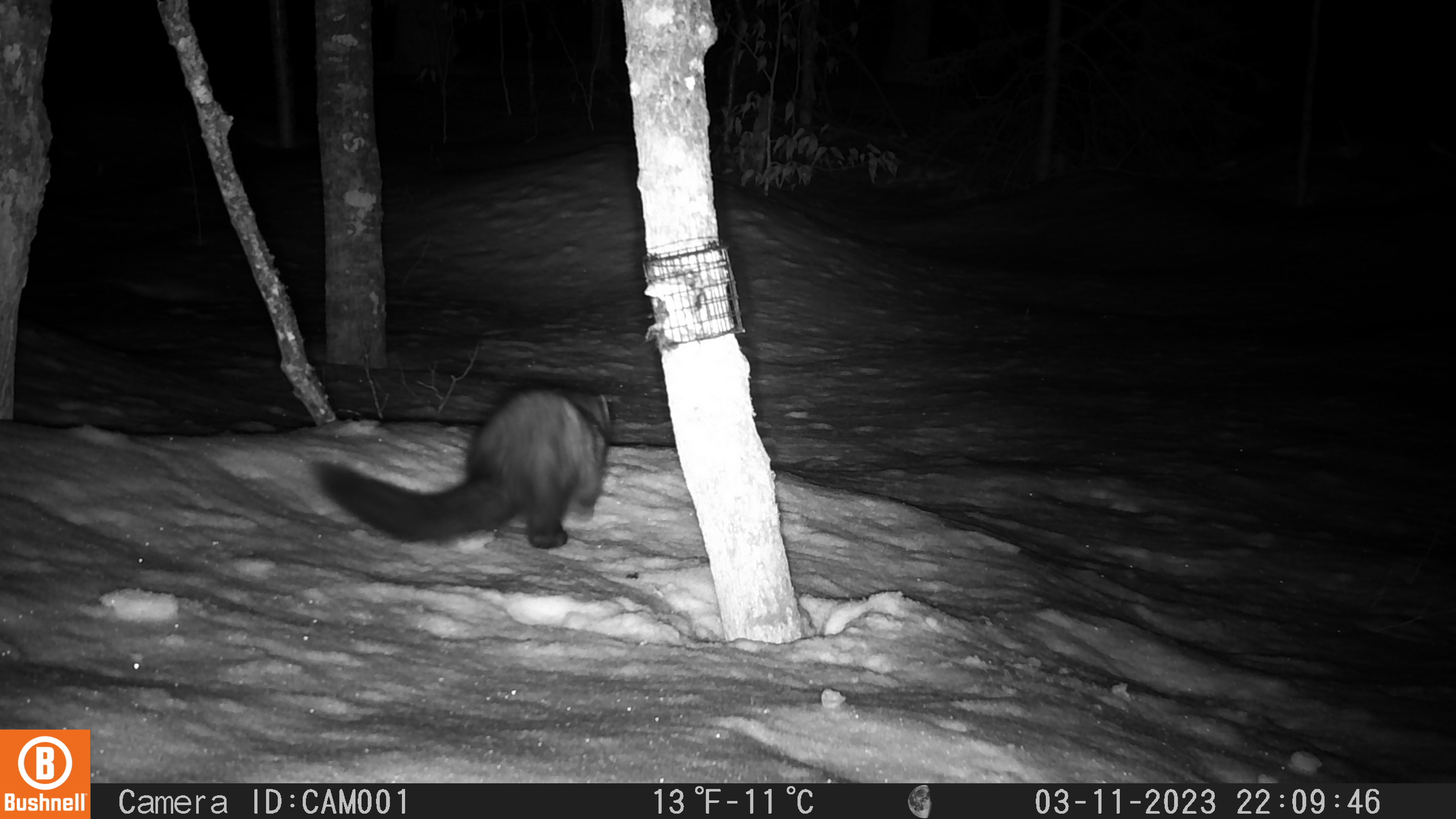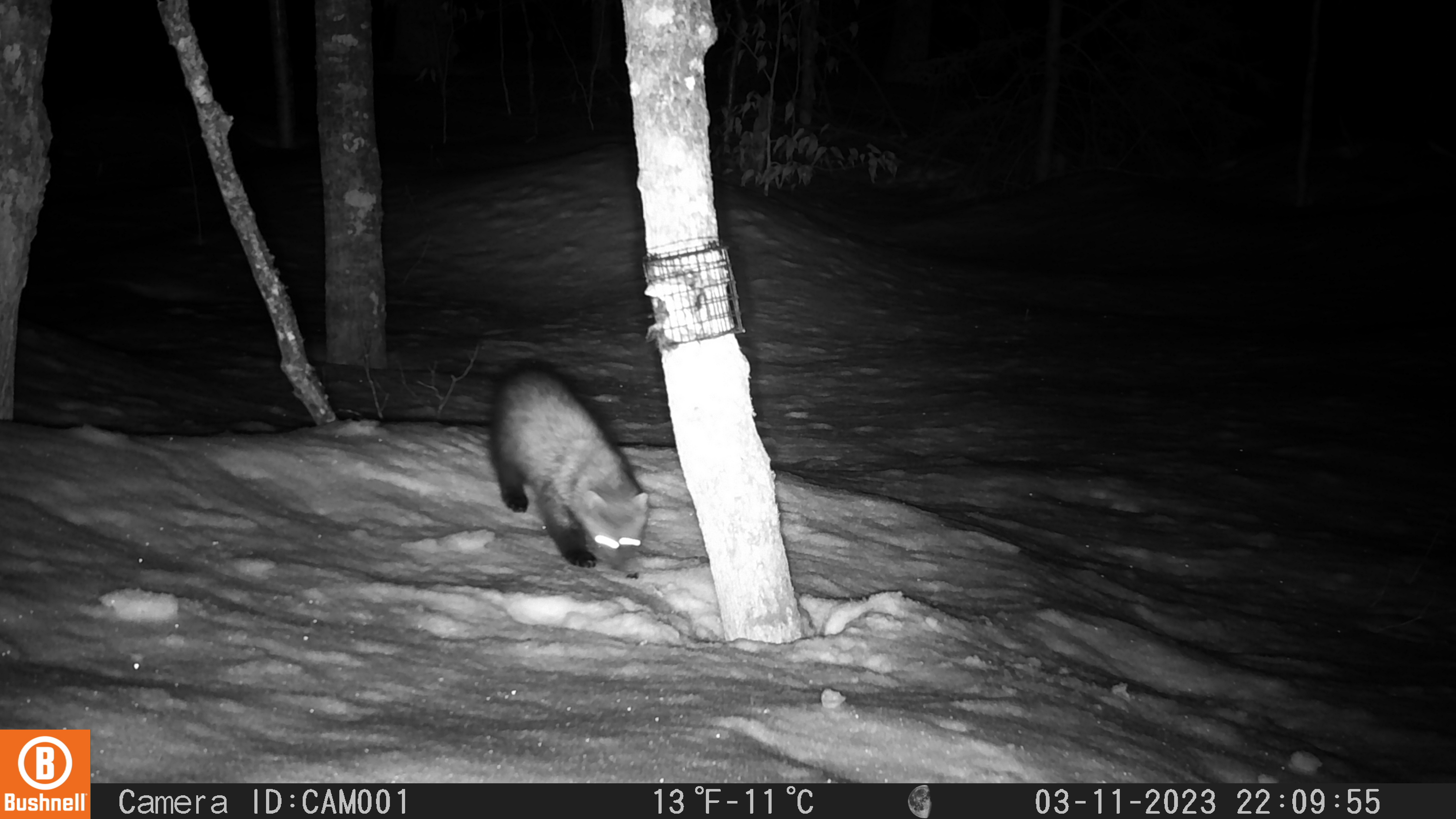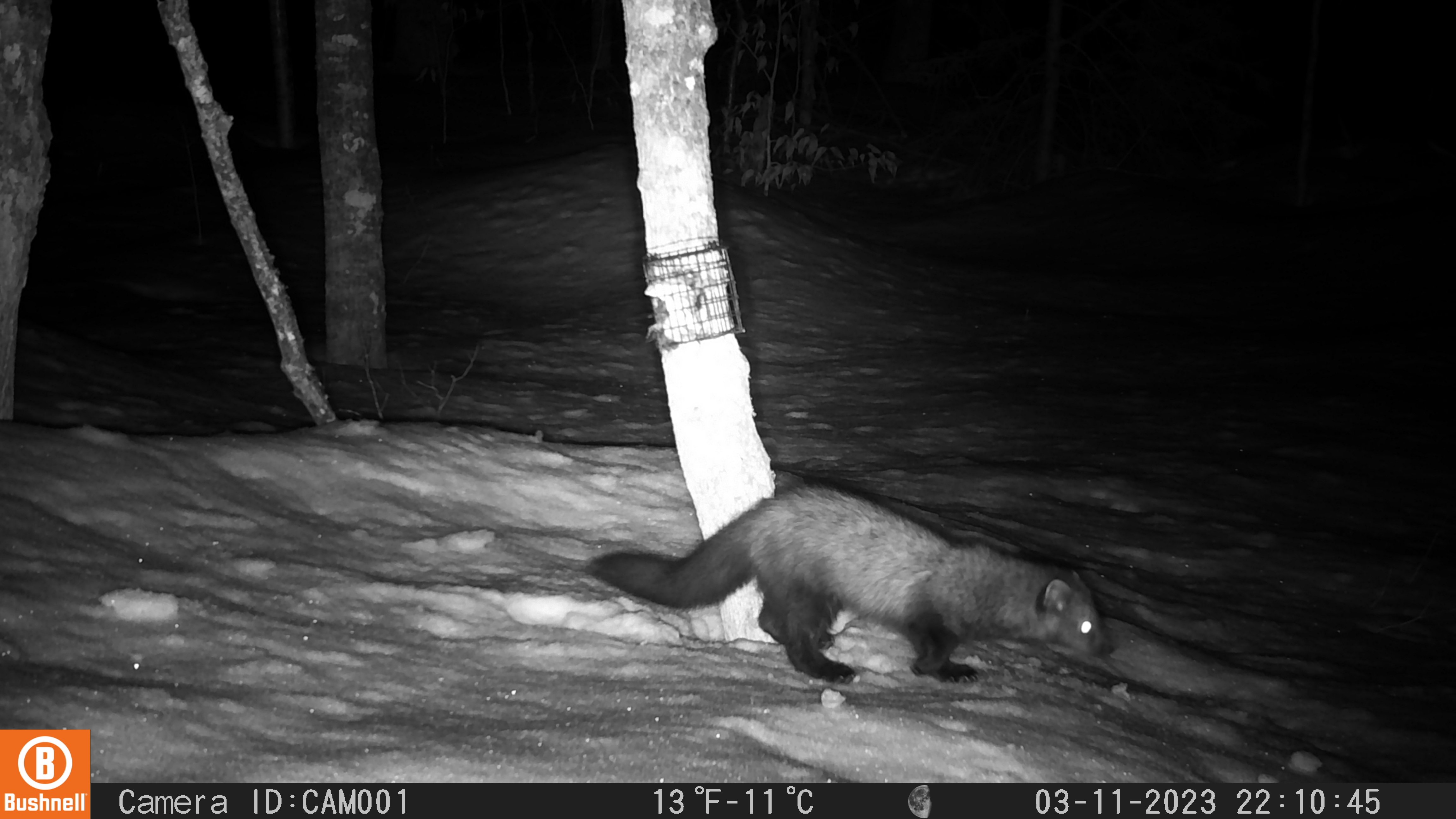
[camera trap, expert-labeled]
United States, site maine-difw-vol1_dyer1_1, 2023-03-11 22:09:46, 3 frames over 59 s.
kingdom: Animalia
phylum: Chordata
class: Mammalia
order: Carnivora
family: Mustelidae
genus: Pekania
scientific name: Pekania pennanti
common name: fisher